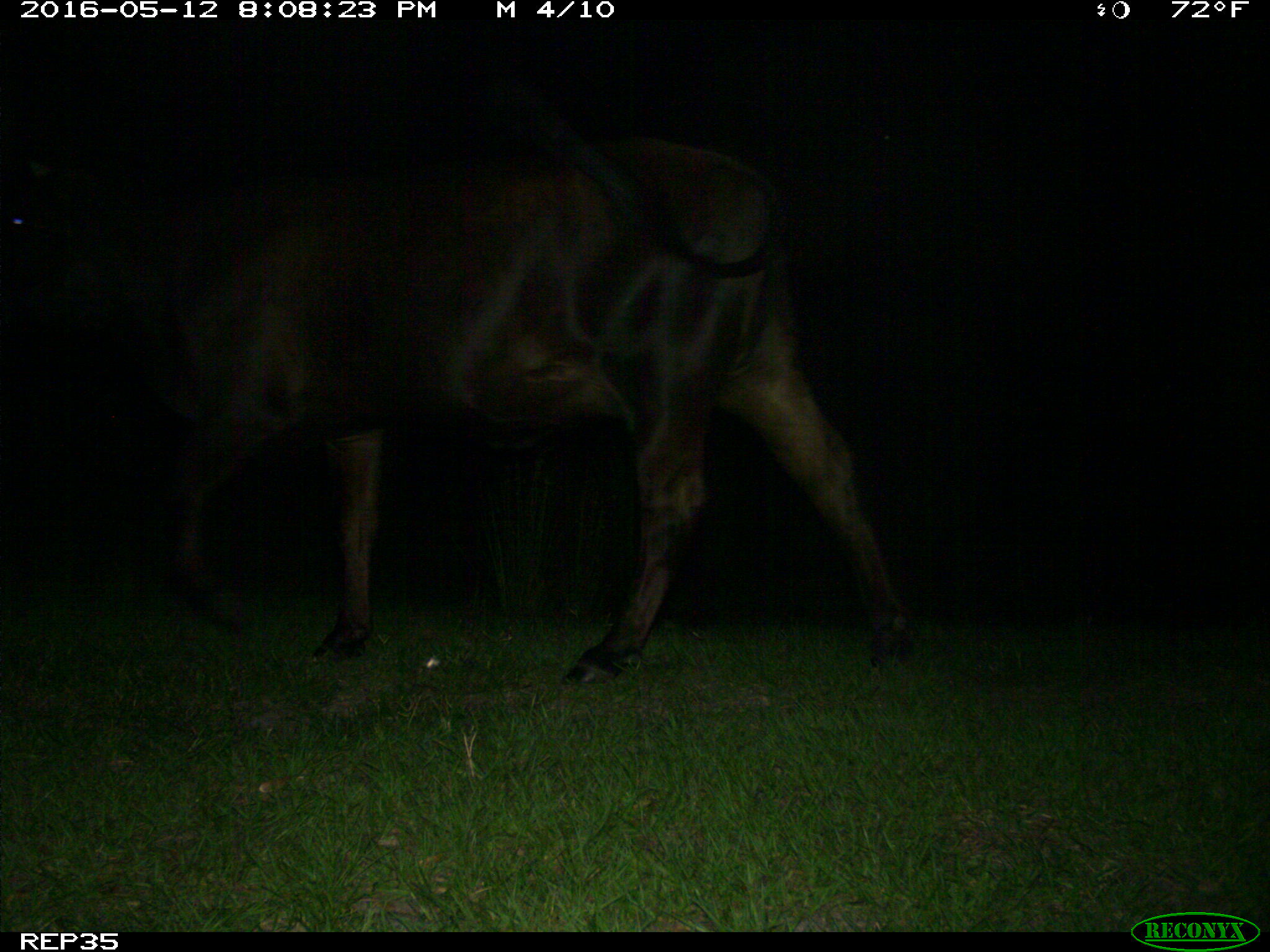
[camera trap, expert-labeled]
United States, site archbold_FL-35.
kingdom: Animalia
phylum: Chordata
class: Mammalia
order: Artiodactyla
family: Bovidae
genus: Bos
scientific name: Bos taurus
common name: domestic cow